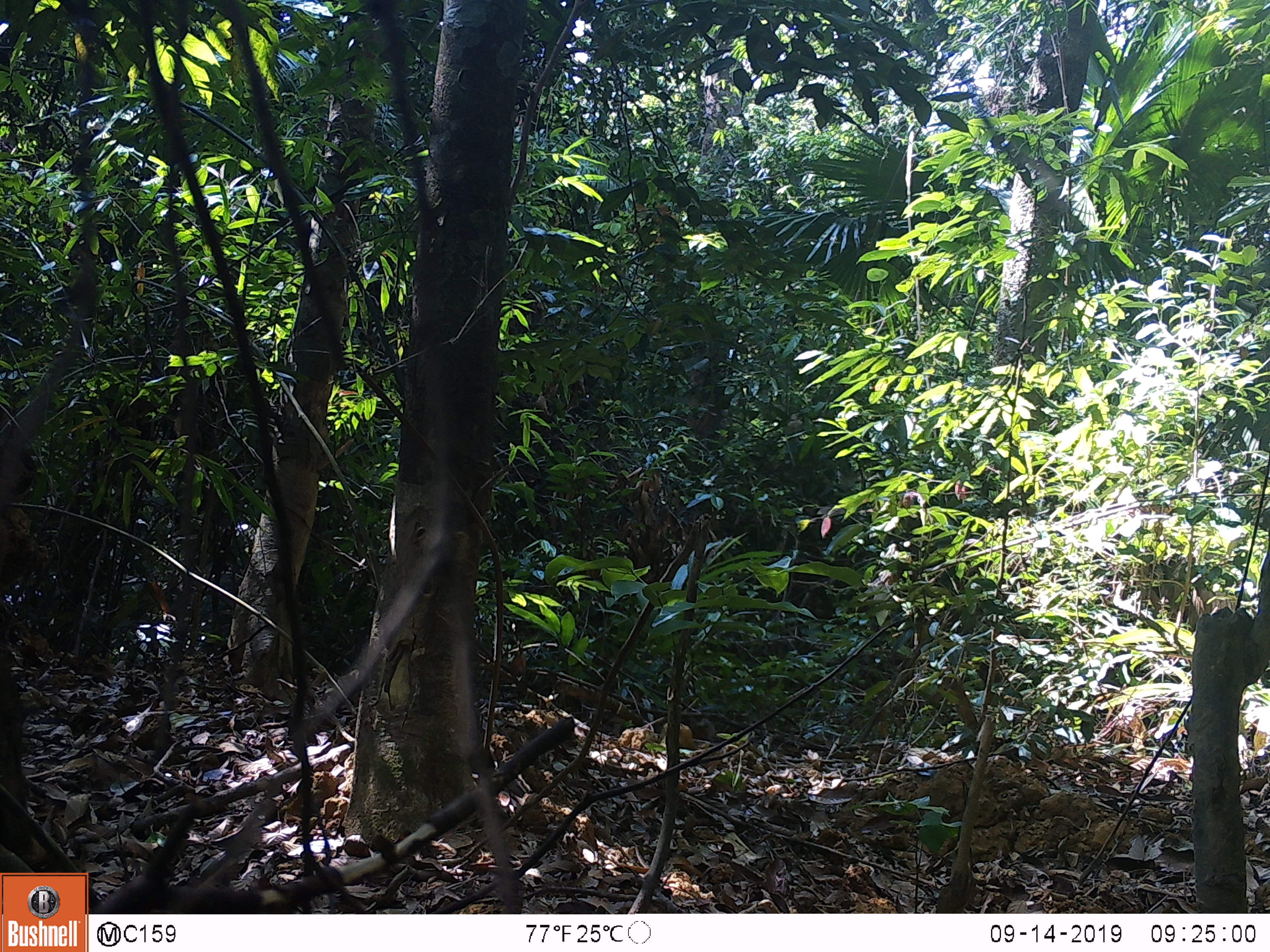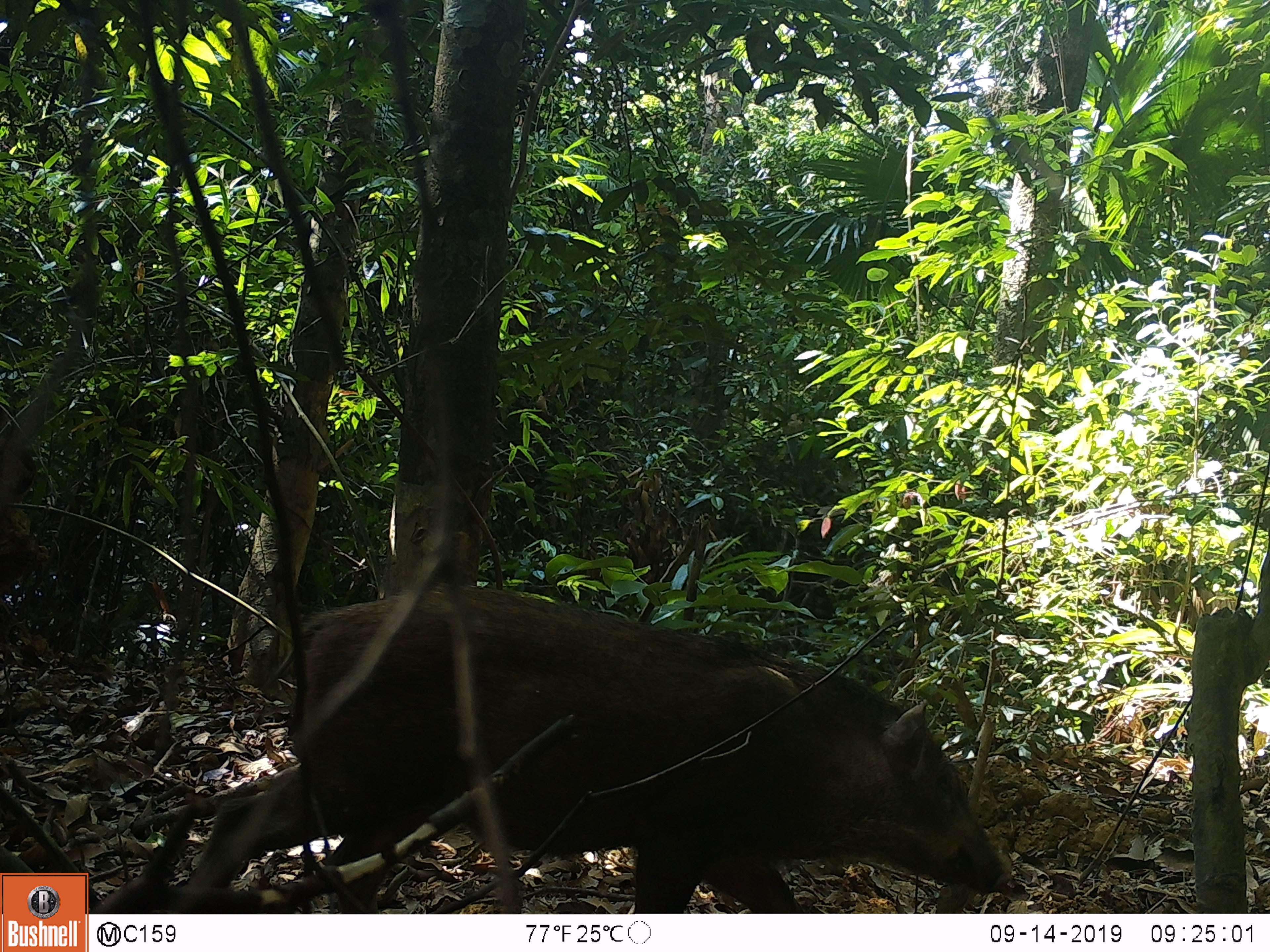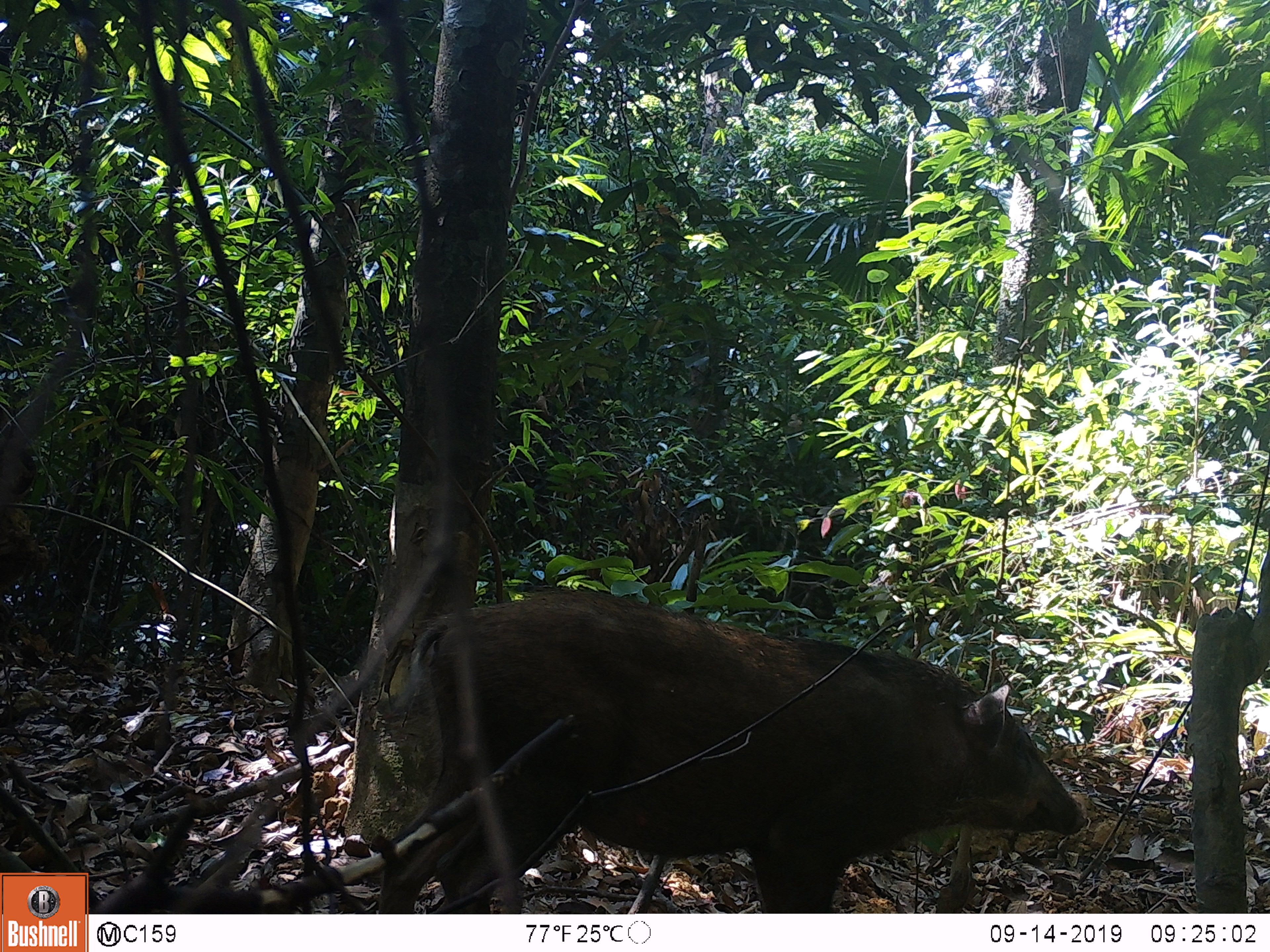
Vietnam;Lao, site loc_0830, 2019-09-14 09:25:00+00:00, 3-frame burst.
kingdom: Animalia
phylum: Chordata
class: Mammalia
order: Artiodactyla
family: Suidae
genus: Sus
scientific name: Sus scrofa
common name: eurasian wild pig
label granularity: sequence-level